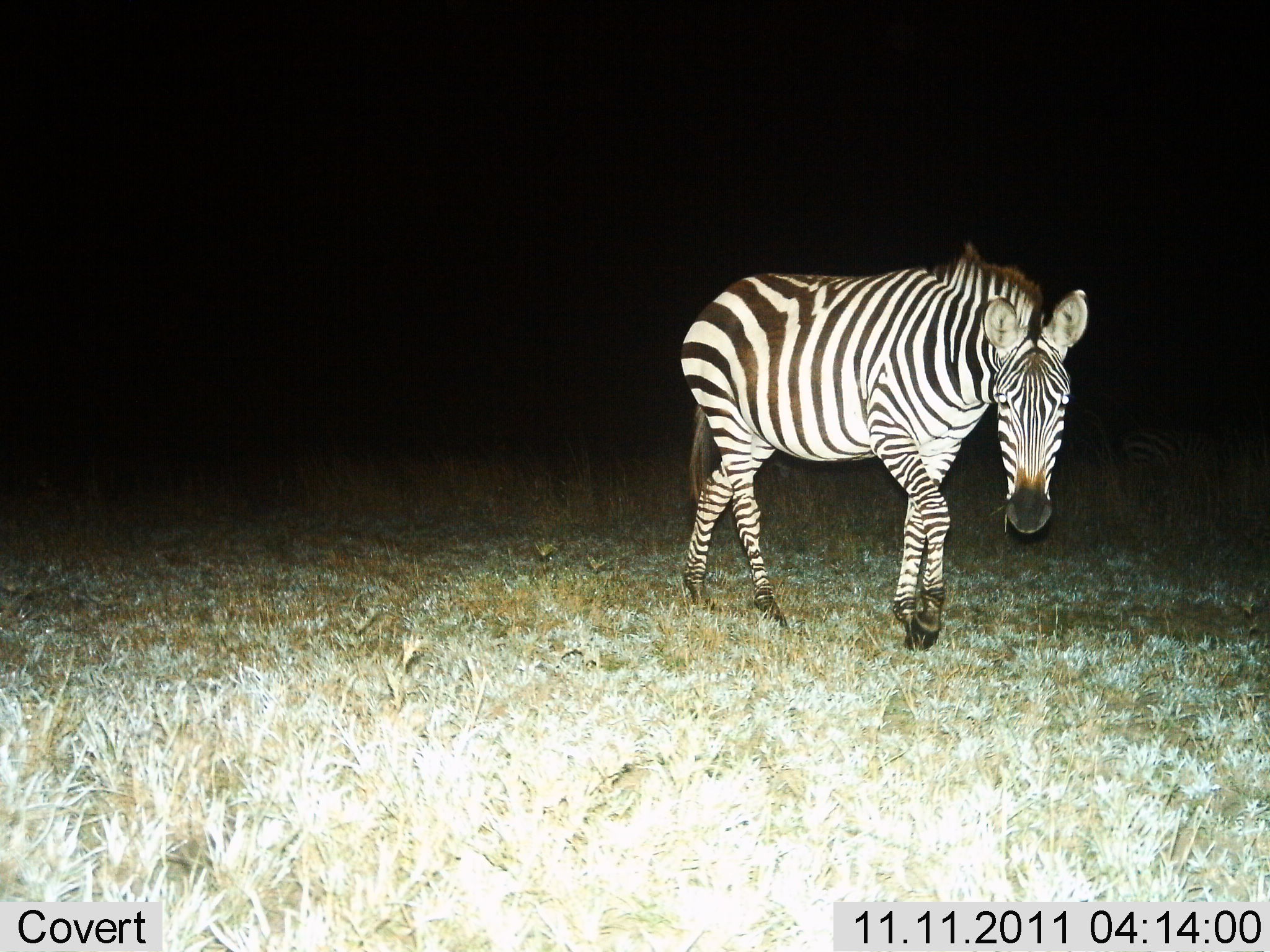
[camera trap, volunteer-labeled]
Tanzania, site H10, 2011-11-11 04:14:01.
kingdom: Animalia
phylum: Chordata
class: Mammalia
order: Perissodactyla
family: Equidae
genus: Equus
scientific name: Equus quagga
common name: plains zebra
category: zebra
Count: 1.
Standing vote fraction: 20%.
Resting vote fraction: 10%.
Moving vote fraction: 80%.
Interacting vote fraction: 0%.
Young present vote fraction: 0%.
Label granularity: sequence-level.